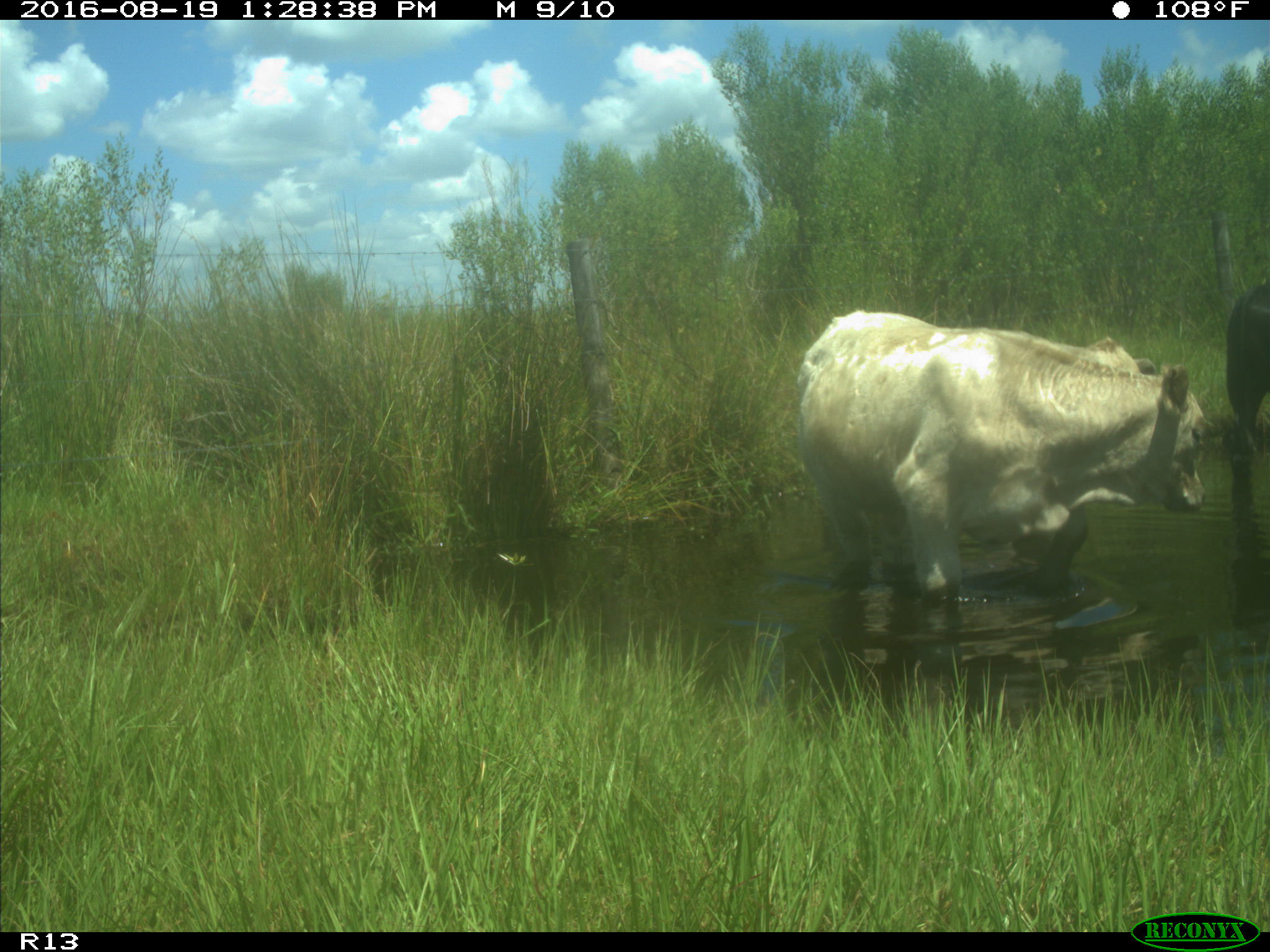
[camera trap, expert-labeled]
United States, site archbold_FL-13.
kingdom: Animalia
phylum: Chordata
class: Mammalia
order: Artiodactyla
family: Bovidae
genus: Bos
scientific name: Bos taurus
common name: domestic cow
Bos taurus (domestic cow).